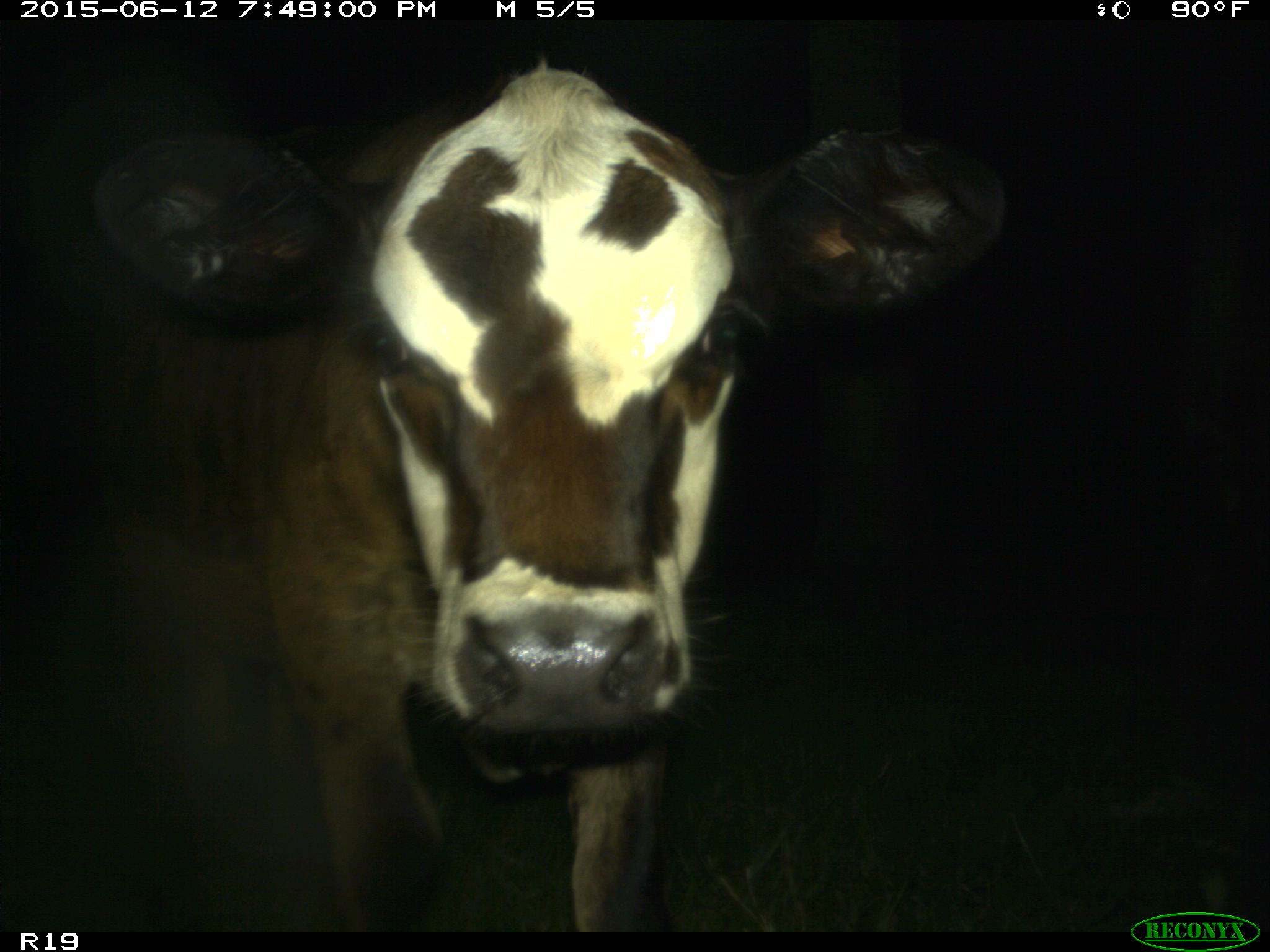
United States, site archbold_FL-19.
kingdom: Animalia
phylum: Chordata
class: Mammalia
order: Artiodactyla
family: Bovidae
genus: Bos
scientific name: Bos taurus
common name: domestic cow